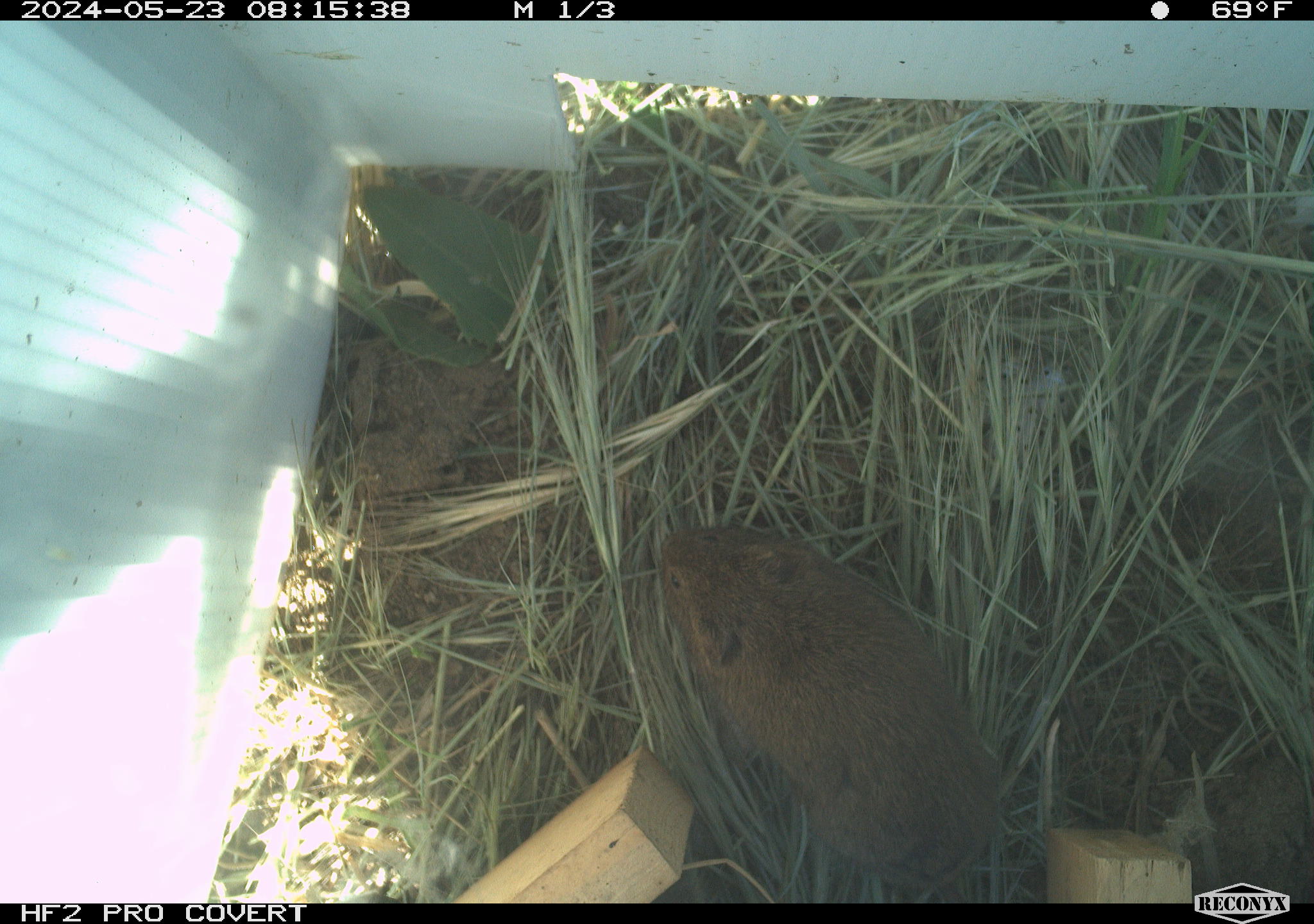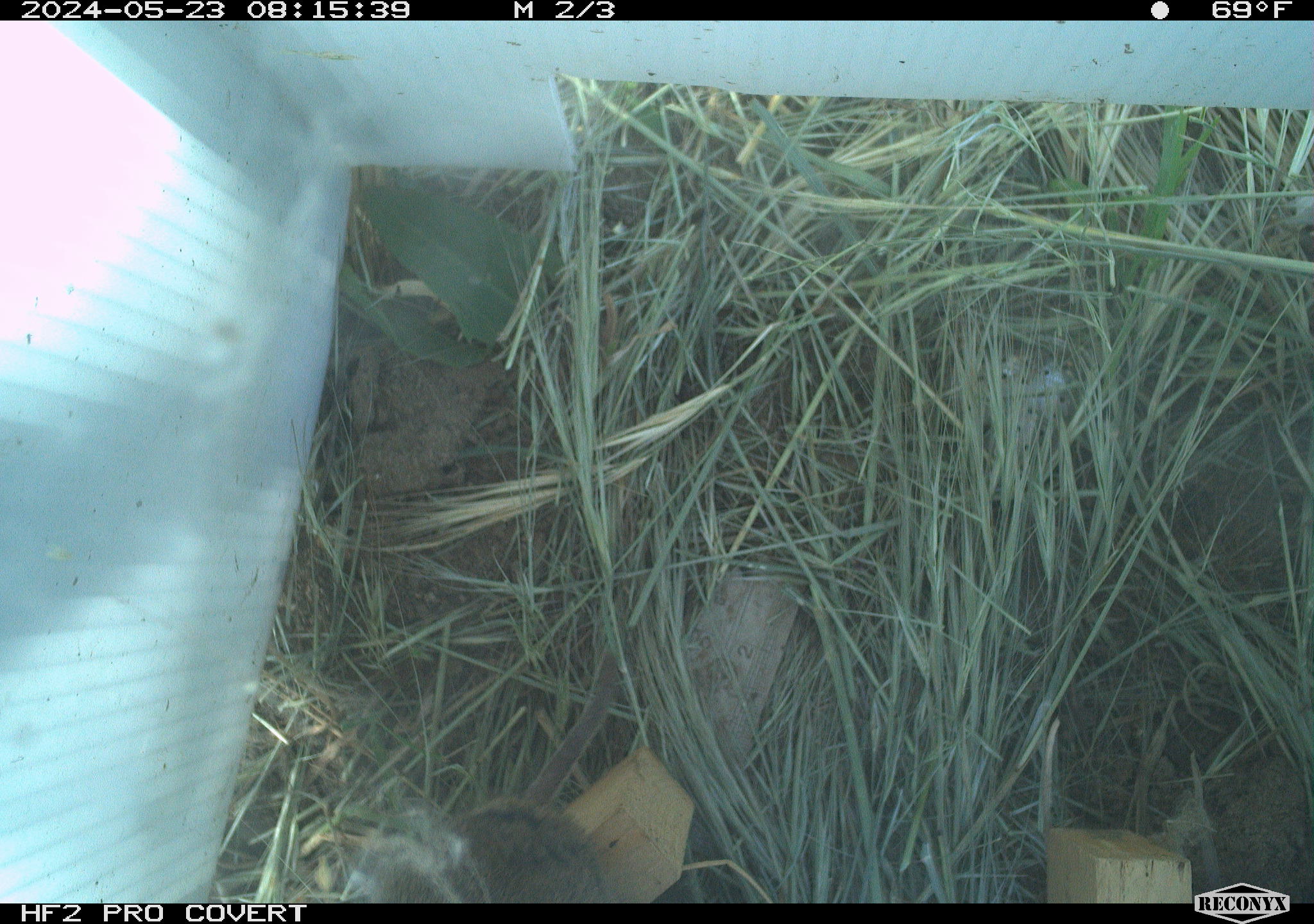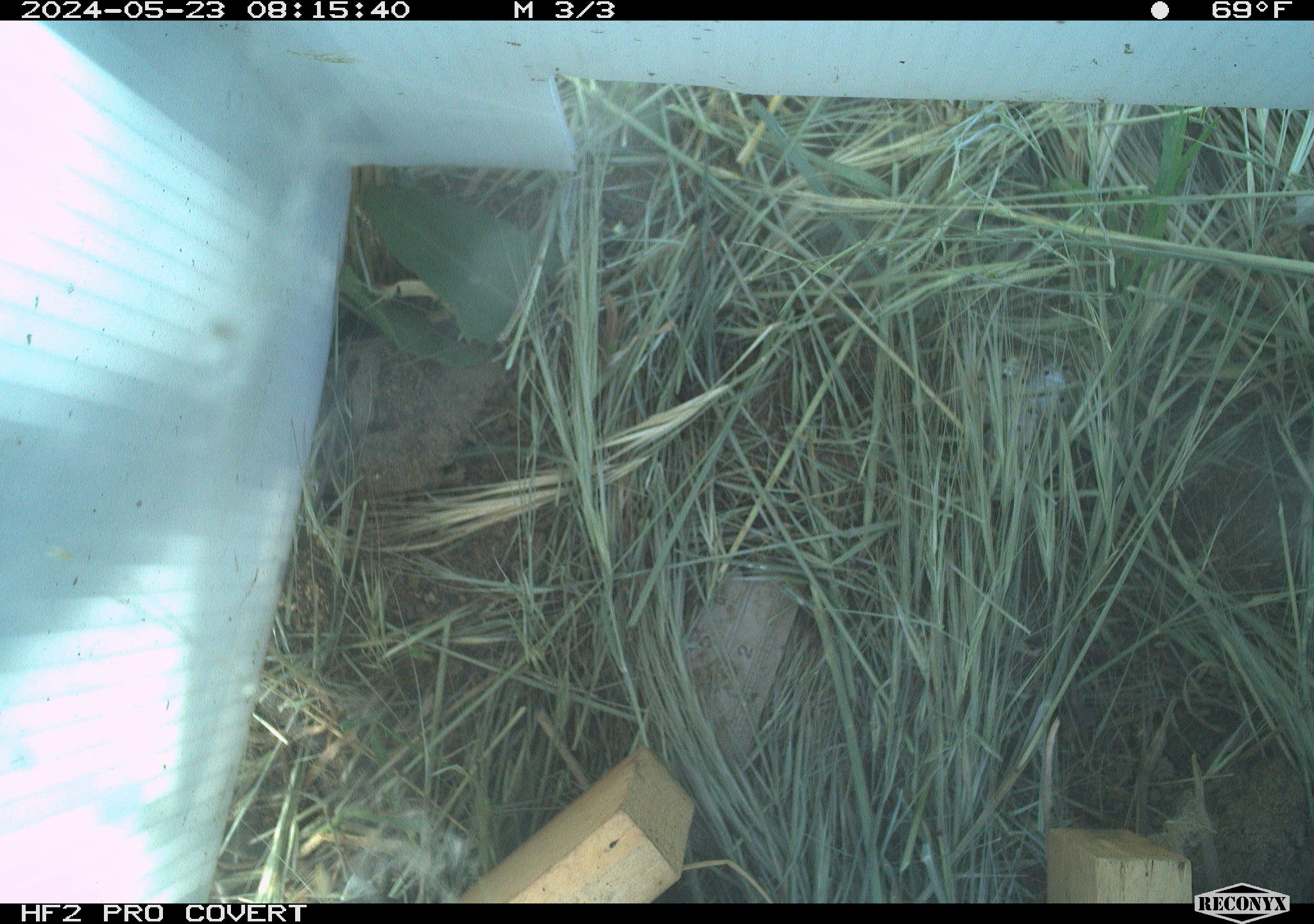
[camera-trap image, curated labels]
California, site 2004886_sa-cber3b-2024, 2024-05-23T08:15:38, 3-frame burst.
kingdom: Animalia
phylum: Chordata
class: Mammalia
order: Rodentia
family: Cricetidae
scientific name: Arvicolinae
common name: voles, lemmings, and muskrats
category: arvicolinae subfamily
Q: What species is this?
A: Arvicolinae subfamily (voles, lemmings, and muskrats) (Arvicolinae).